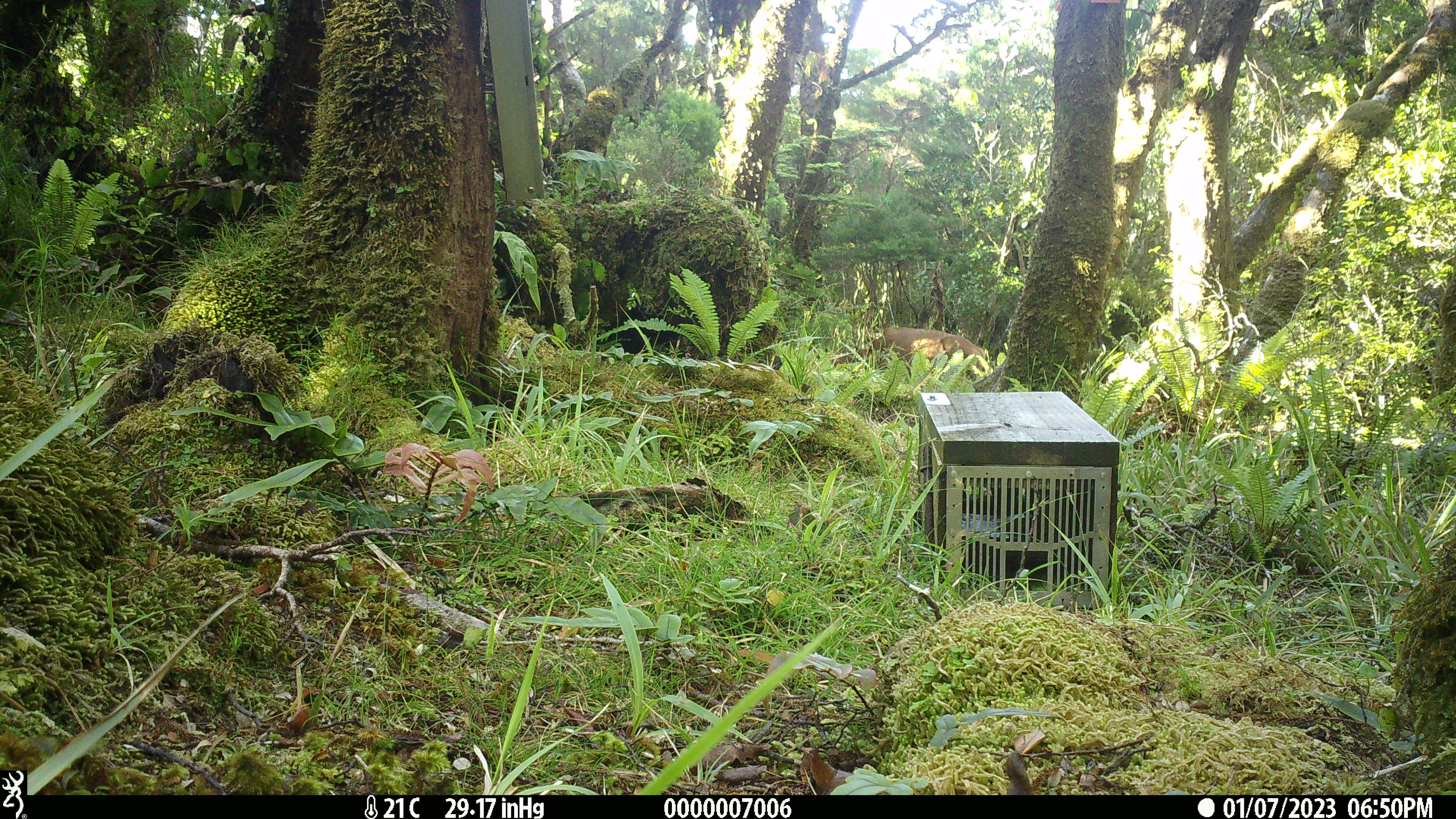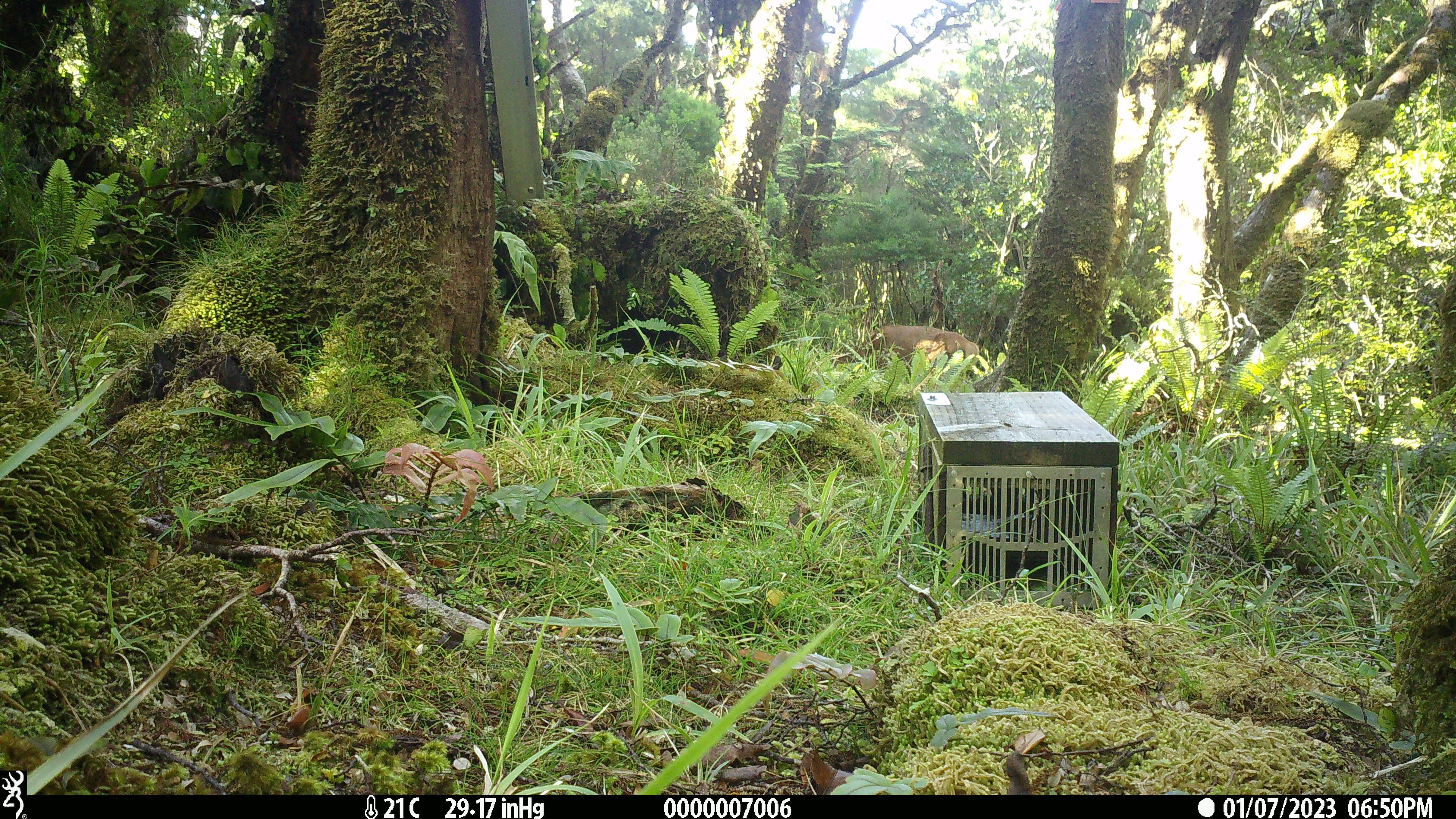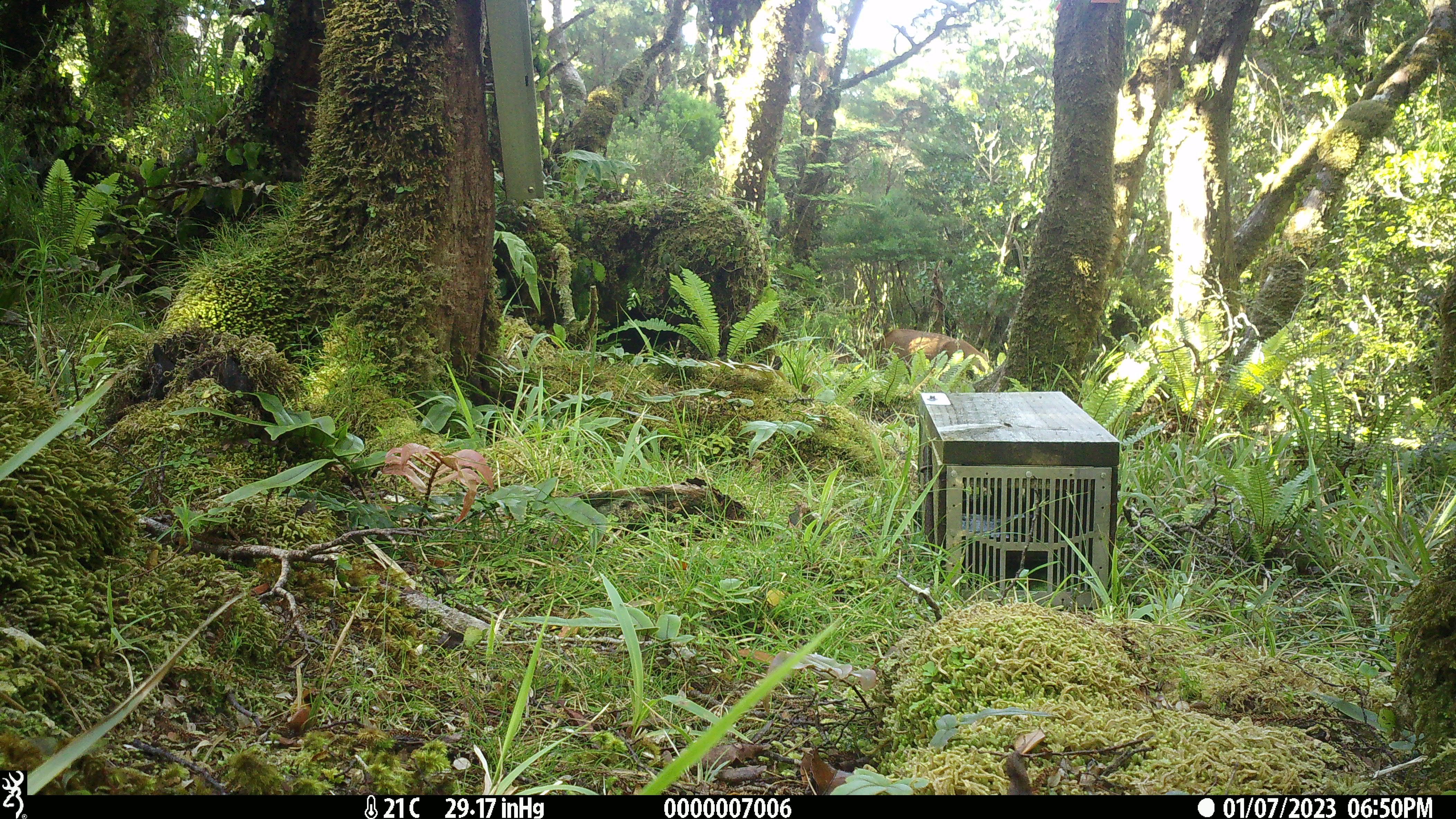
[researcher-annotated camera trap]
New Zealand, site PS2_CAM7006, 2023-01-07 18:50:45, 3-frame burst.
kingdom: Animalia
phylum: Chordata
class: Mammalia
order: Artiodactyla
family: Cervidae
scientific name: Cervidae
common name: deer